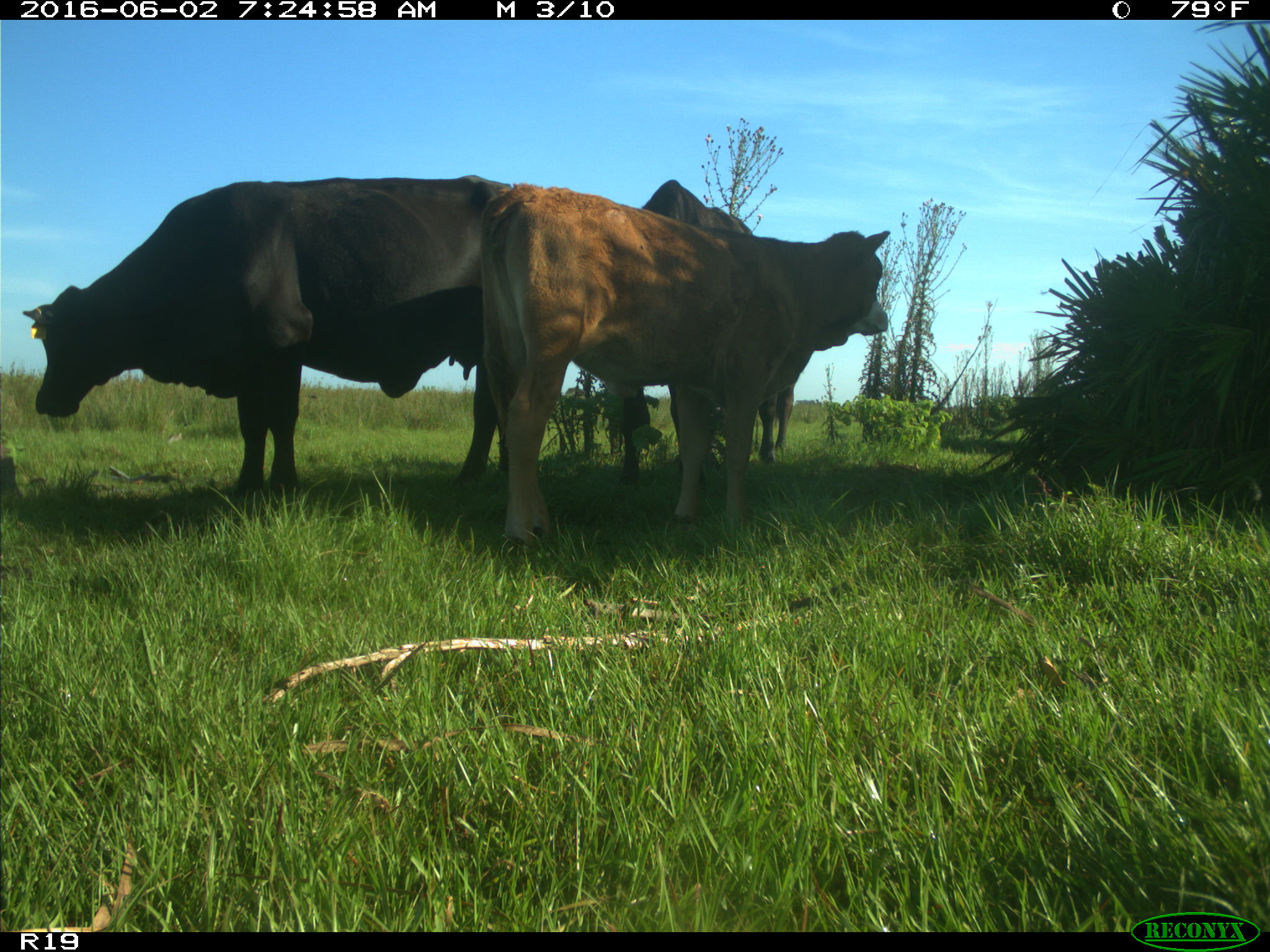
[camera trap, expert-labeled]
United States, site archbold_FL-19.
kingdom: Animalia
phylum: Chordata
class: Mammalia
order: Artiodactyla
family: Bovidae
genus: Bos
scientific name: Bos taurus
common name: domestic cow